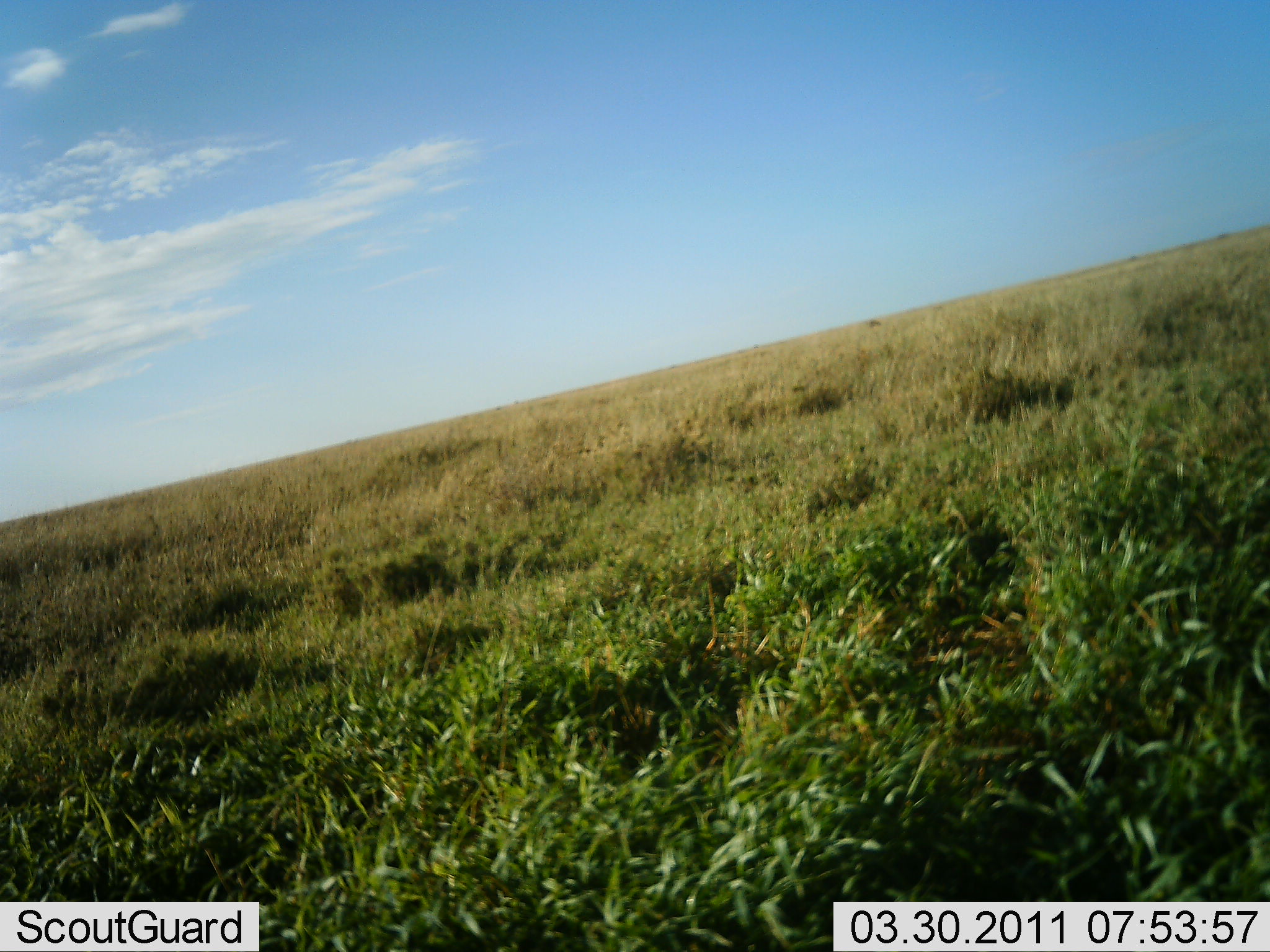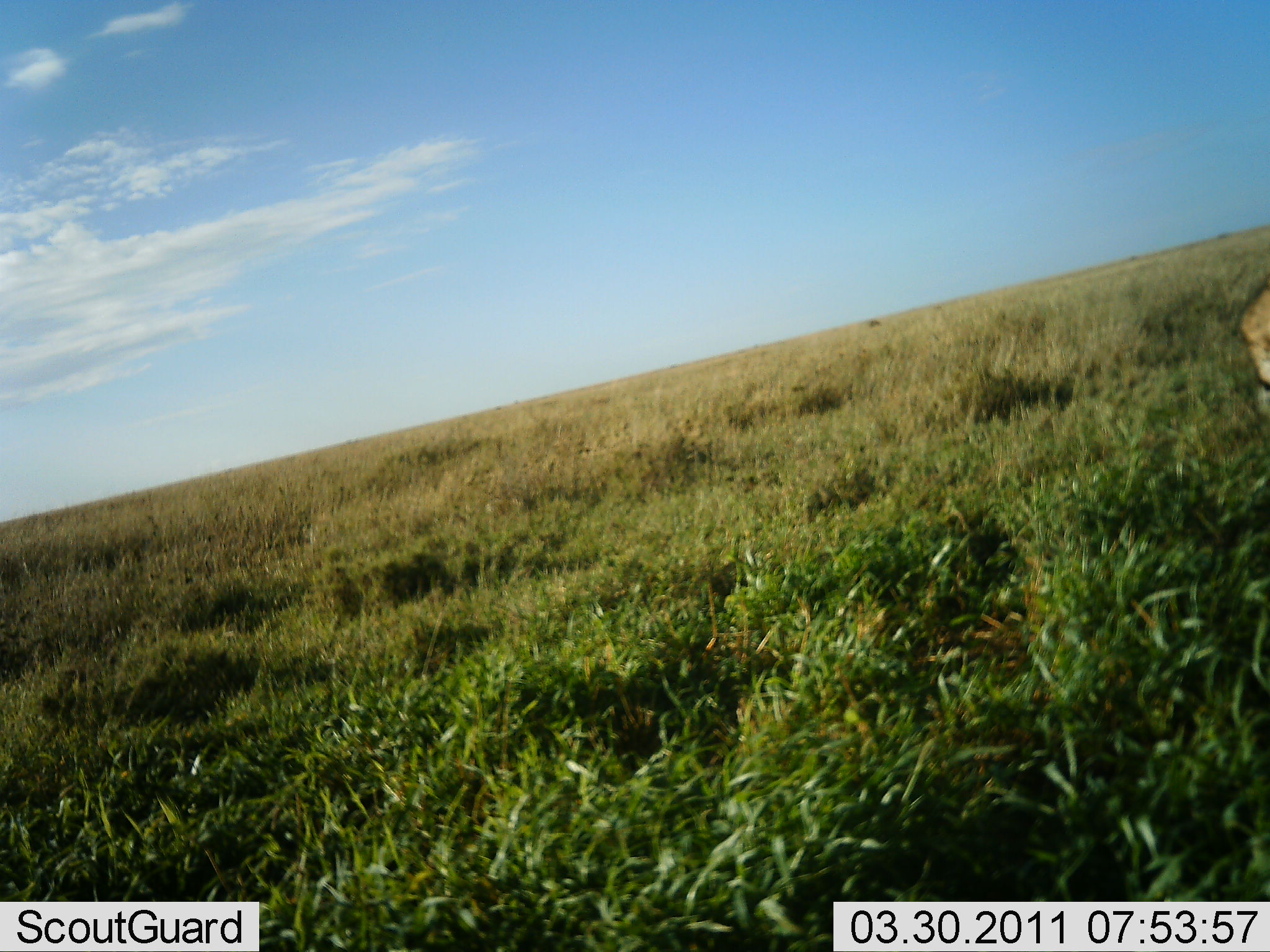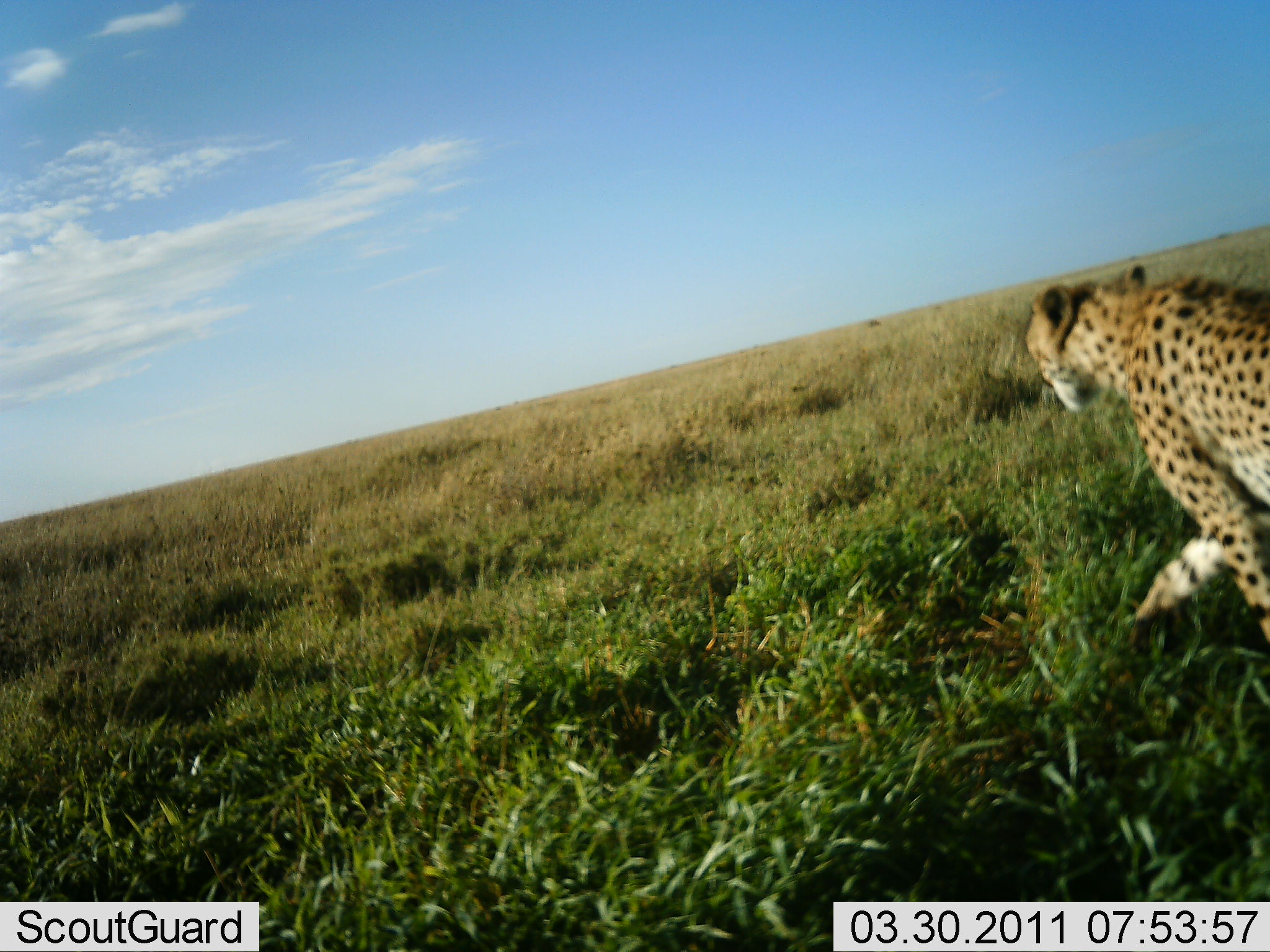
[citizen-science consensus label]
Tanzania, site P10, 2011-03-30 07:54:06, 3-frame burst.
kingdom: Animalia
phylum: Chordata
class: Mammalia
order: Carnivora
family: Felidae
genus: Acinonyx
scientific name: Acinonyx jubatus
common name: cheetah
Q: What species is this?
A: Cheetah (Acinonyx jubatus).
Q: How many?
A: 1.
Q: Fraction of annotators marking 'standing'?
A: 0%.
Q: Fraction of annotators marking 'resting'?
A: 0%.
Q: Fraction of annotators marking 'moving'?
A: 100%.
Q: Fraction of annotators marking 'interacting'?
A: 0%.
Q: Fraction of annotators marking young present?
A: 0%.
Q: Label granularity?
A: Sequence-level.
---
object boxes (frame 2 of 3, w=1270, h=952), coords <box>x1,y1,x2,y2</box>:
animal: <box>1238,273,1269,441</box>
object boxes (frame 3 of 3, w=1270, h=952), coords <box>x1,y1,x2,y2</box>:
animal: <box>1021,258,1269,647</box>